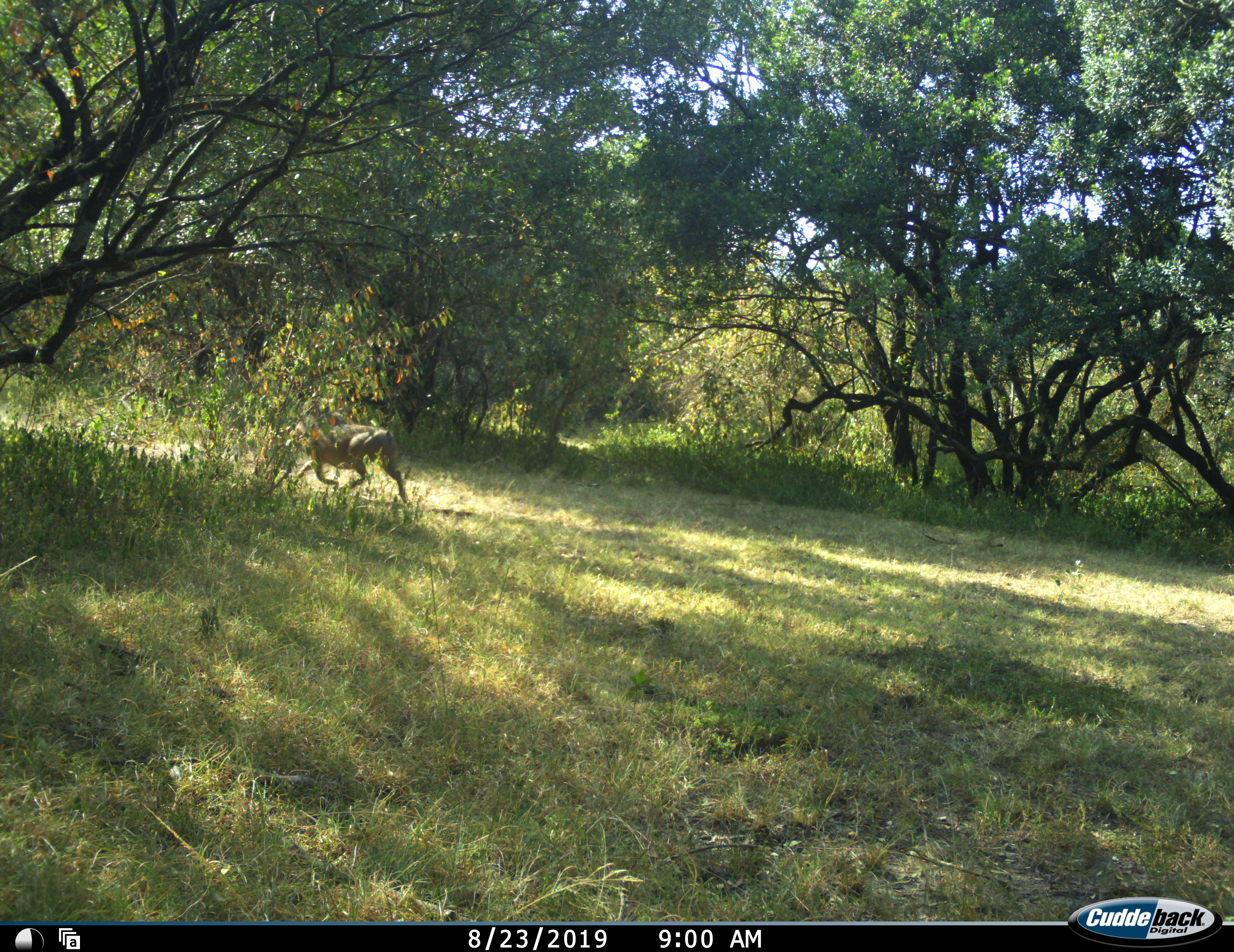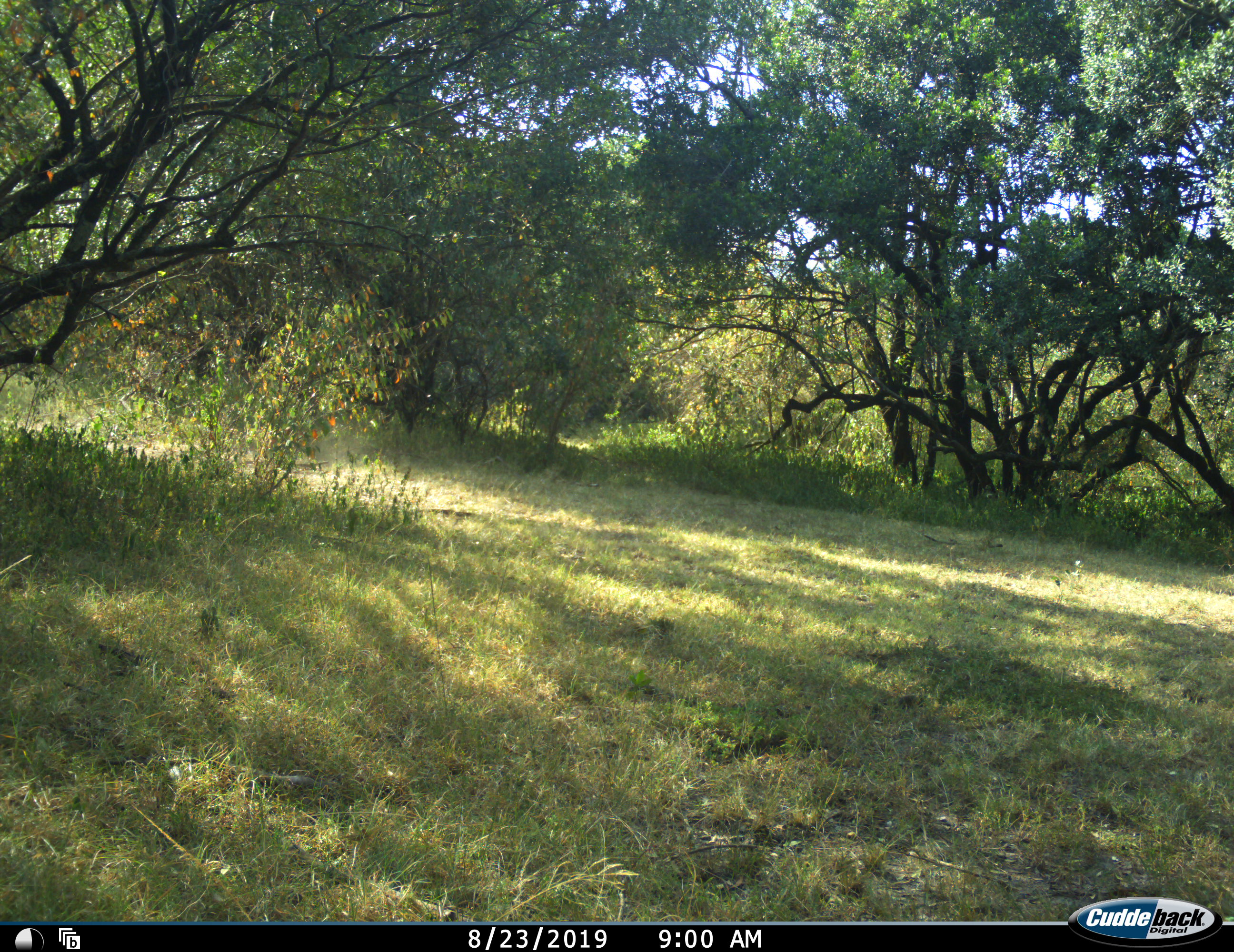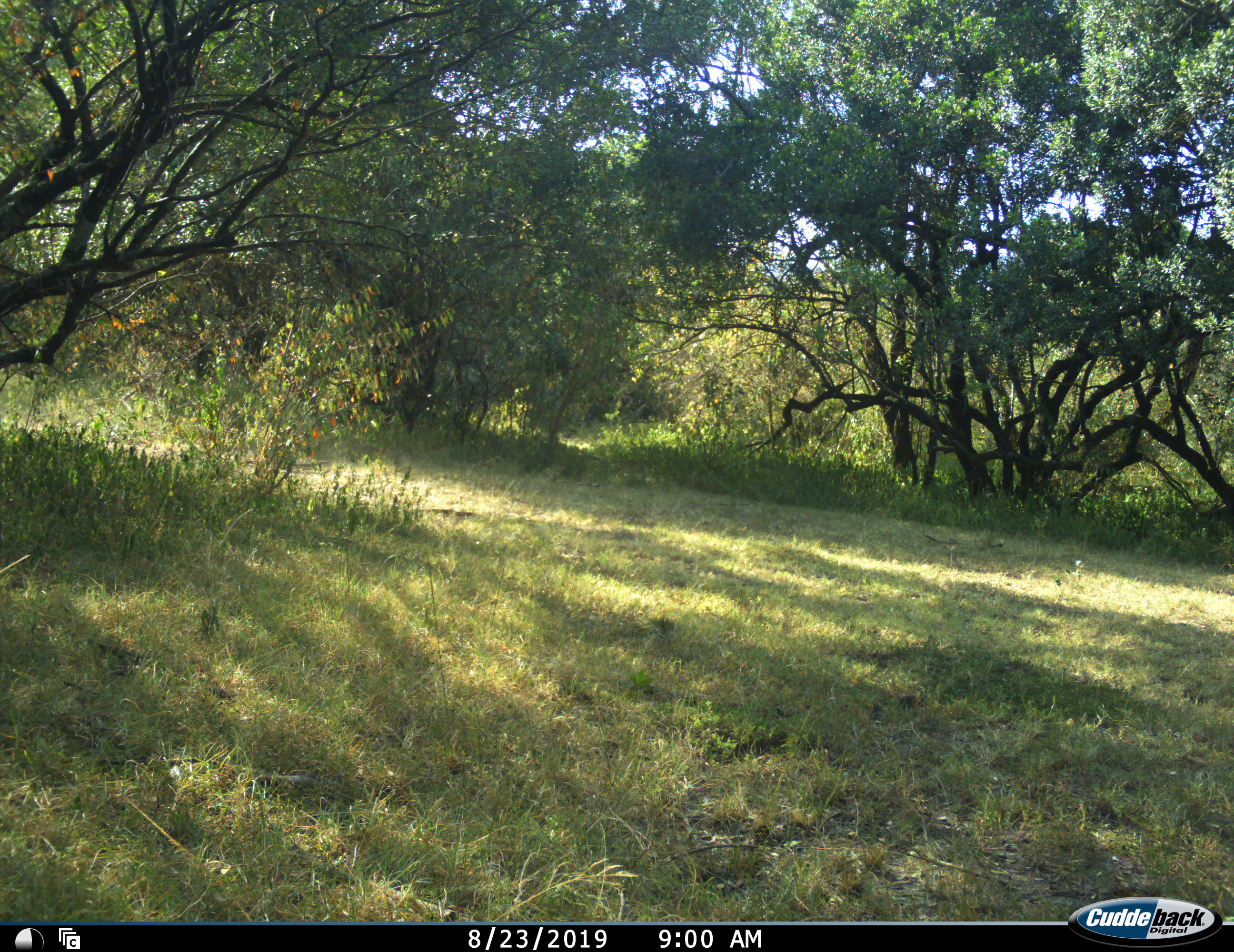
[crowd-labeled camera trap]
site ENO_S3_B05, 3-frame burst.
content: unidentified animal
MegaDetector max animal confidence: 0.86